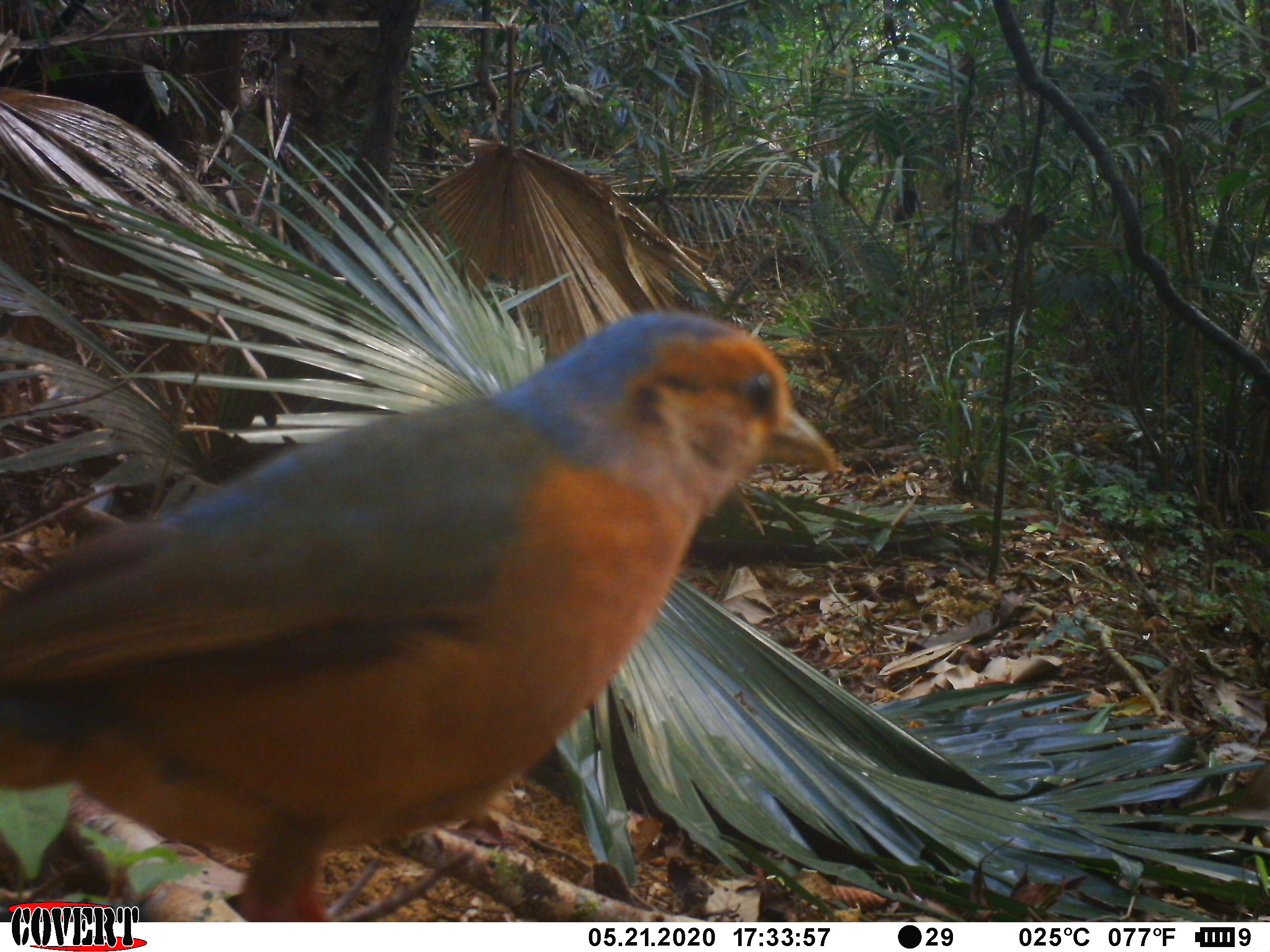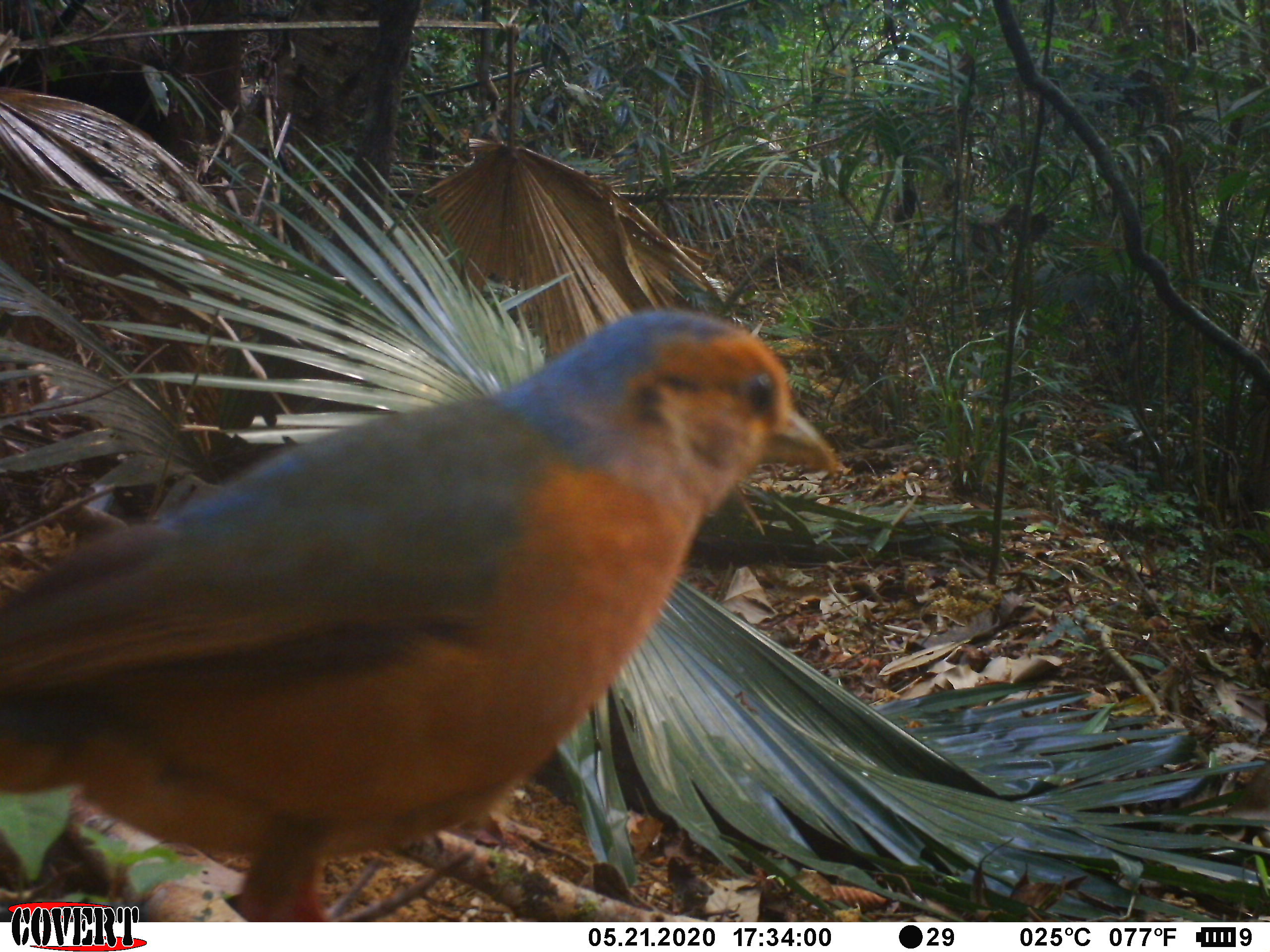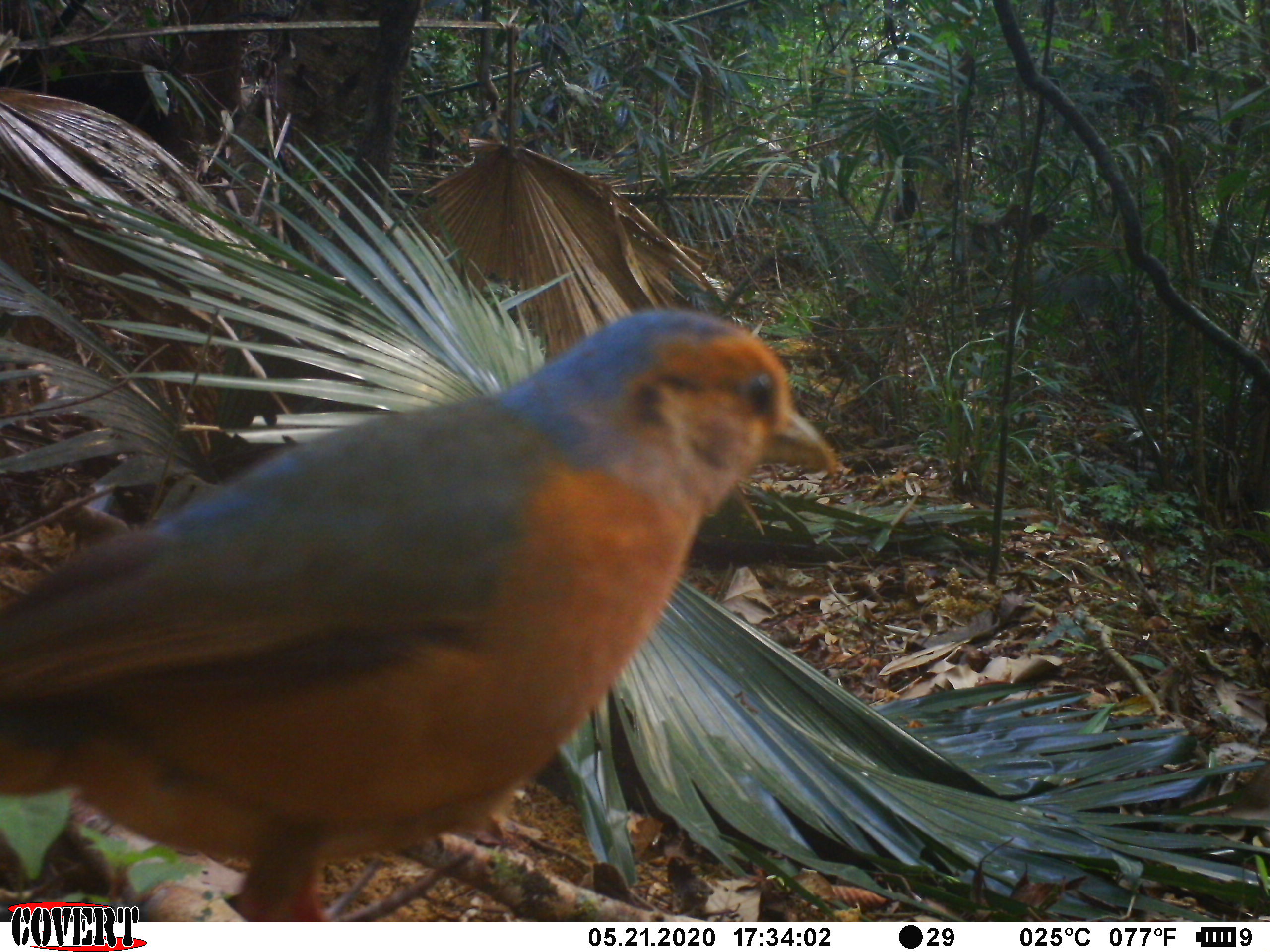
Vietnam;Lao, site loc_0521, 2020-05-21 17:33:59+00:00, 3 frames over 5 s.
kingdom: Animalia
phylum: Chordata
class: Aves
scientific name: Aves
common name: bird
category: unidentified bird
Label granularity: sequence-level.